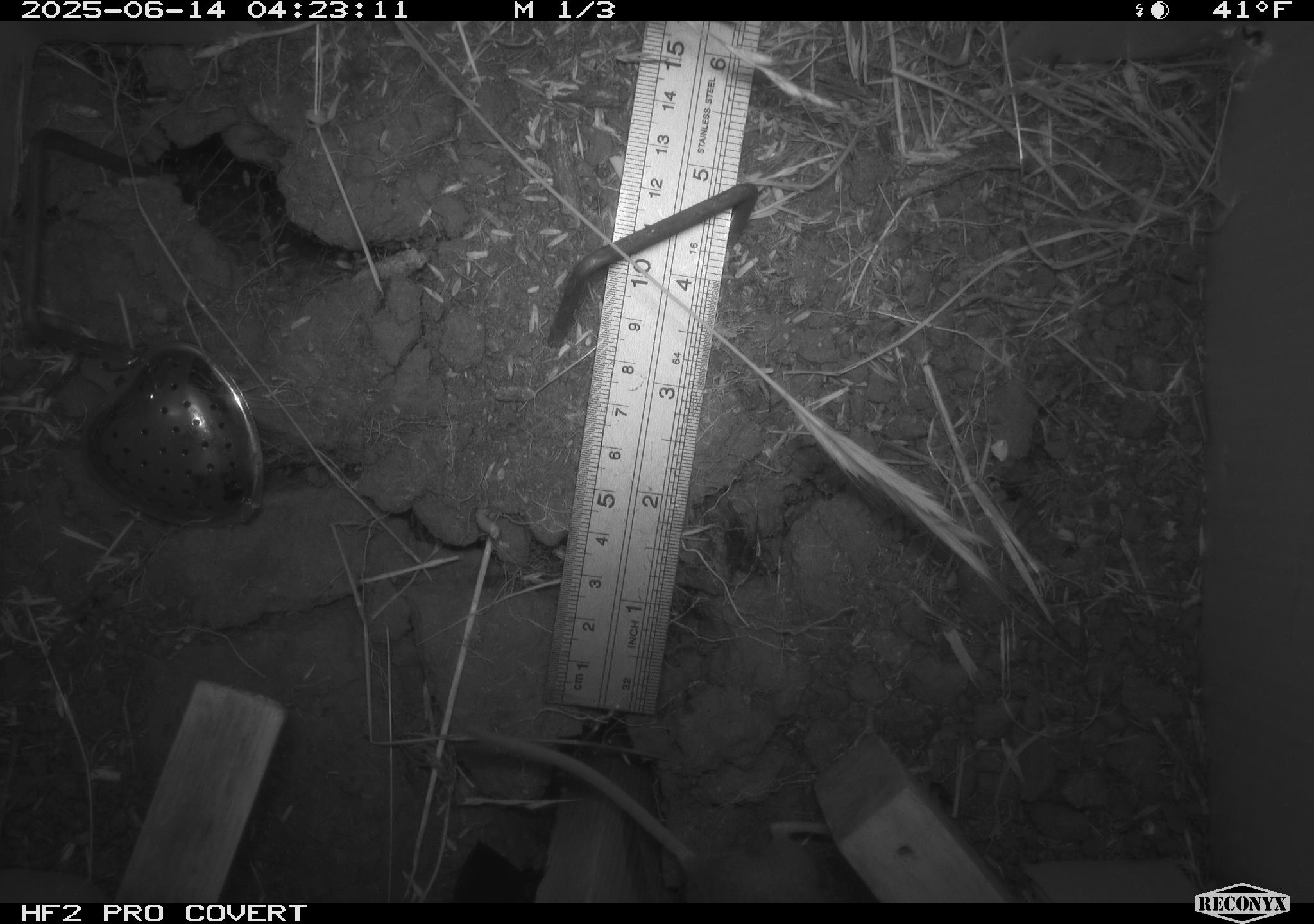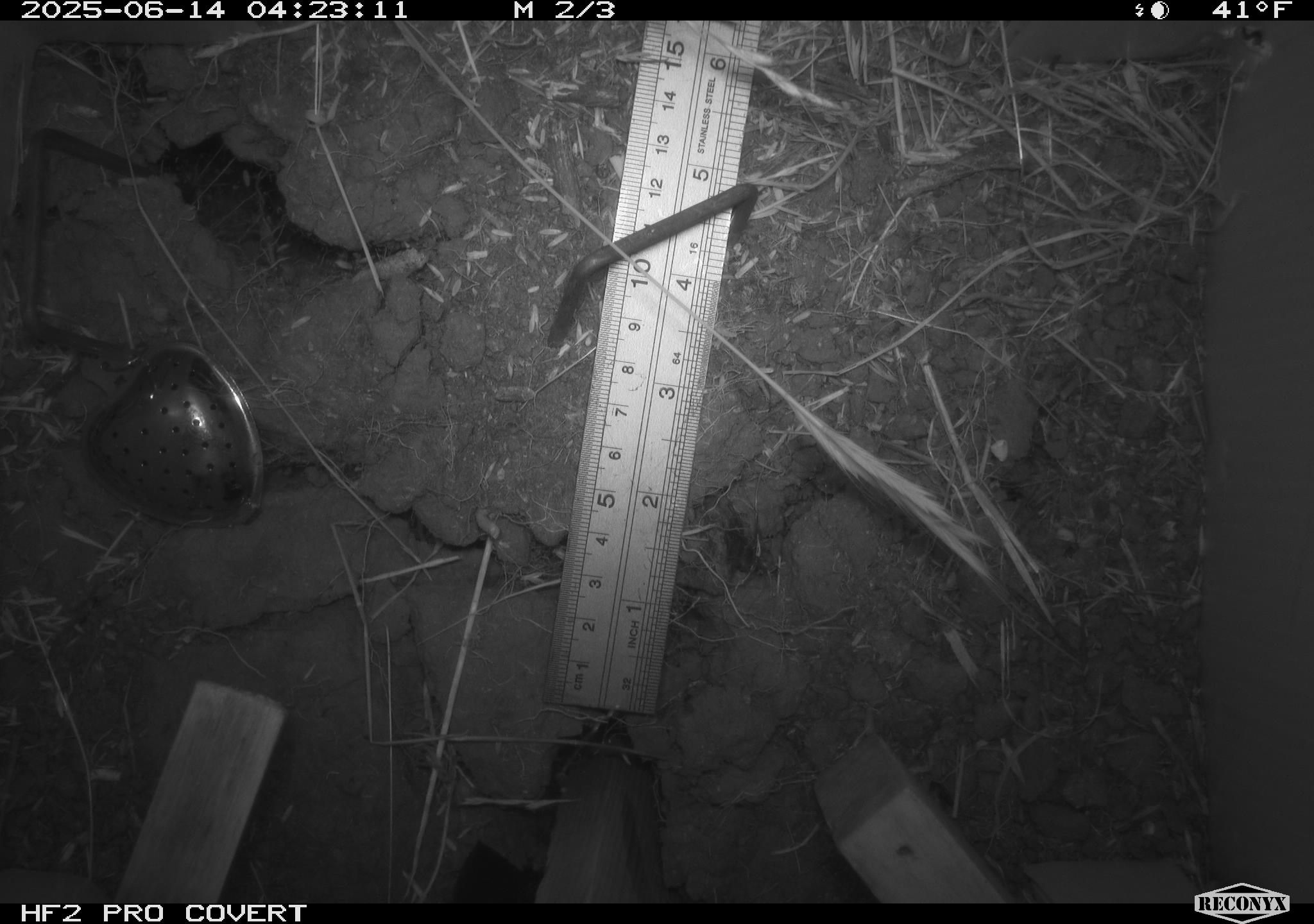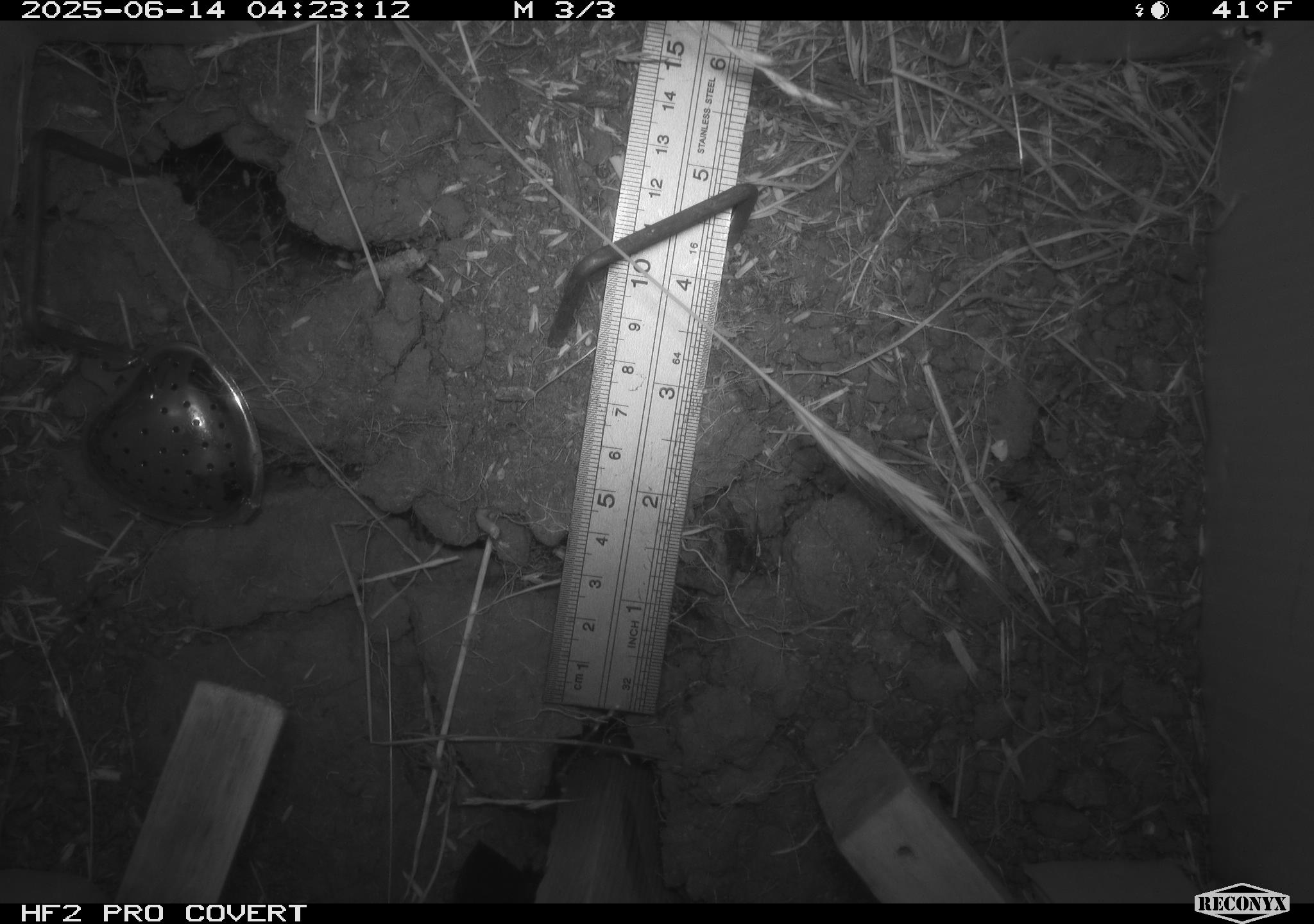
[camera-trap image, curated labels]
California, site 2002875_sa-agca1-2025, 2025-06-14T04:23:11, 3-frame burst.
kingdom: Animalia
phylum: Chordata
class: Mammalia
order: Rodentia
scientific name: Rodentia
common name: rodent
Rodent (Rodentia).